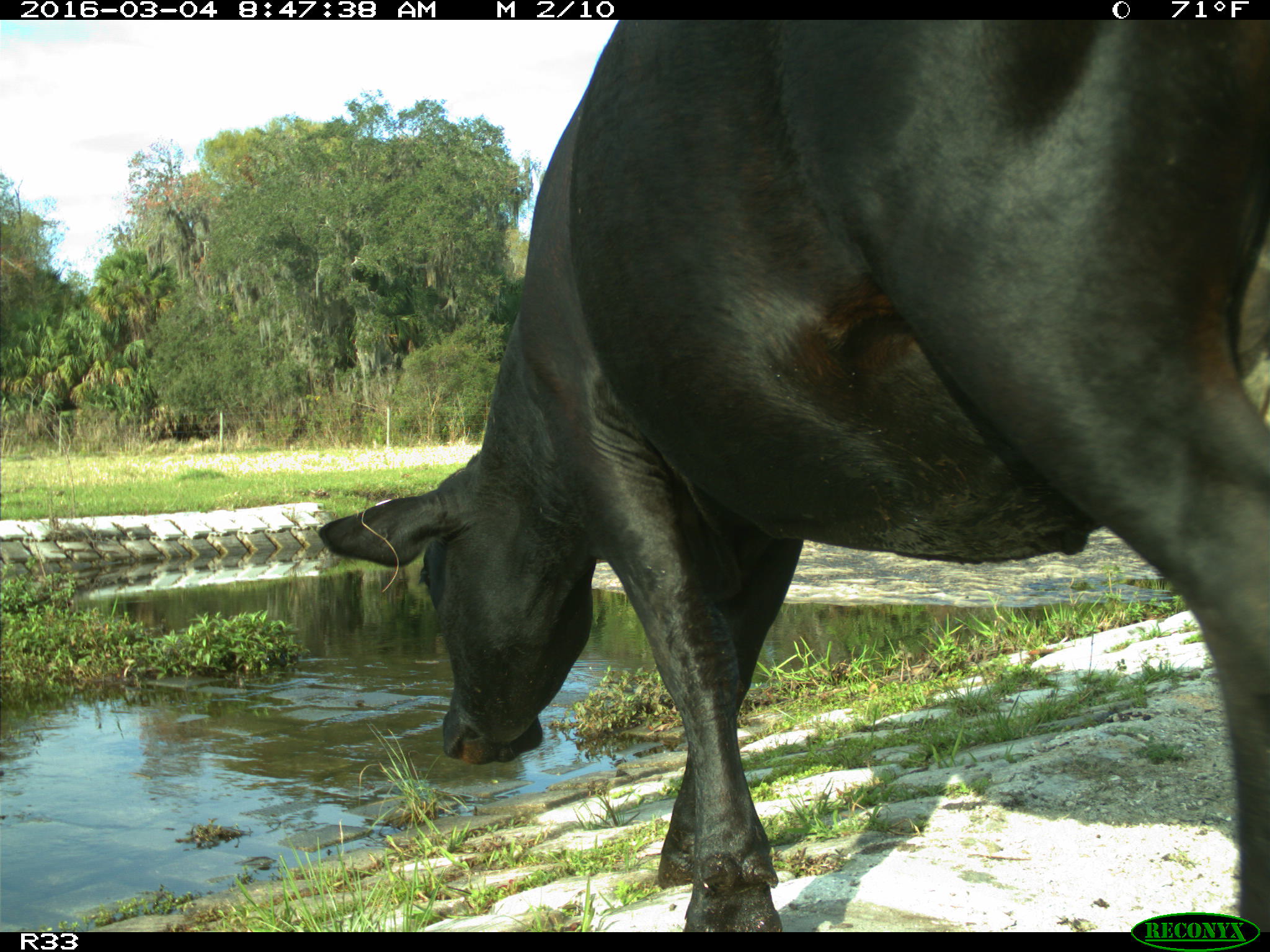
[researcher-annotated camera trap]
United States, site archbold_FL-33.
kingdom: Animalia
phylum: Chordata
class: Mammalia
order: Artiodactyla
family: Bovidae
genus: Bos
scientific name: Bos taurus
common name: domestic cow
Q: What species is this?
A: Bos taurus (domestic cow).